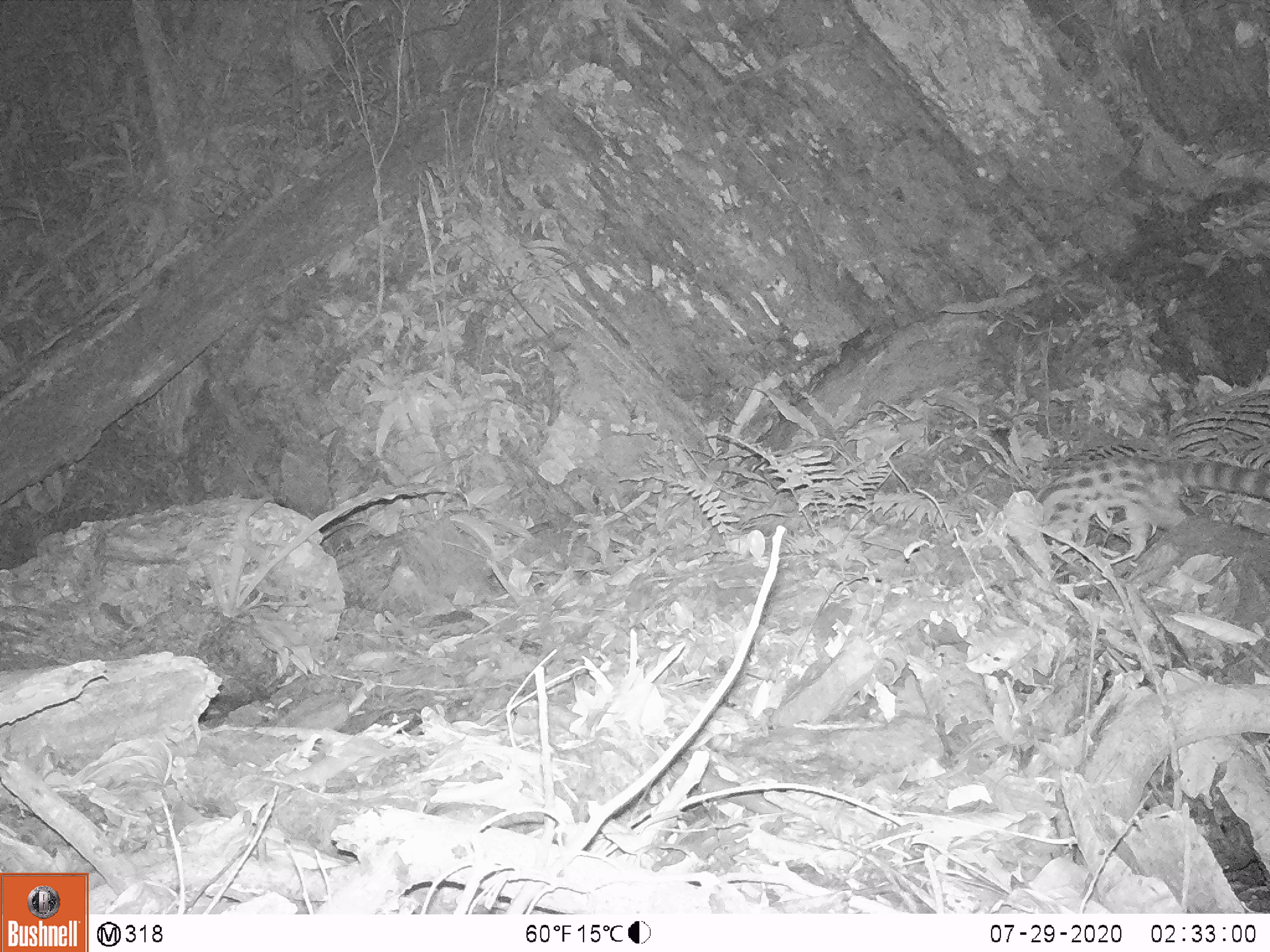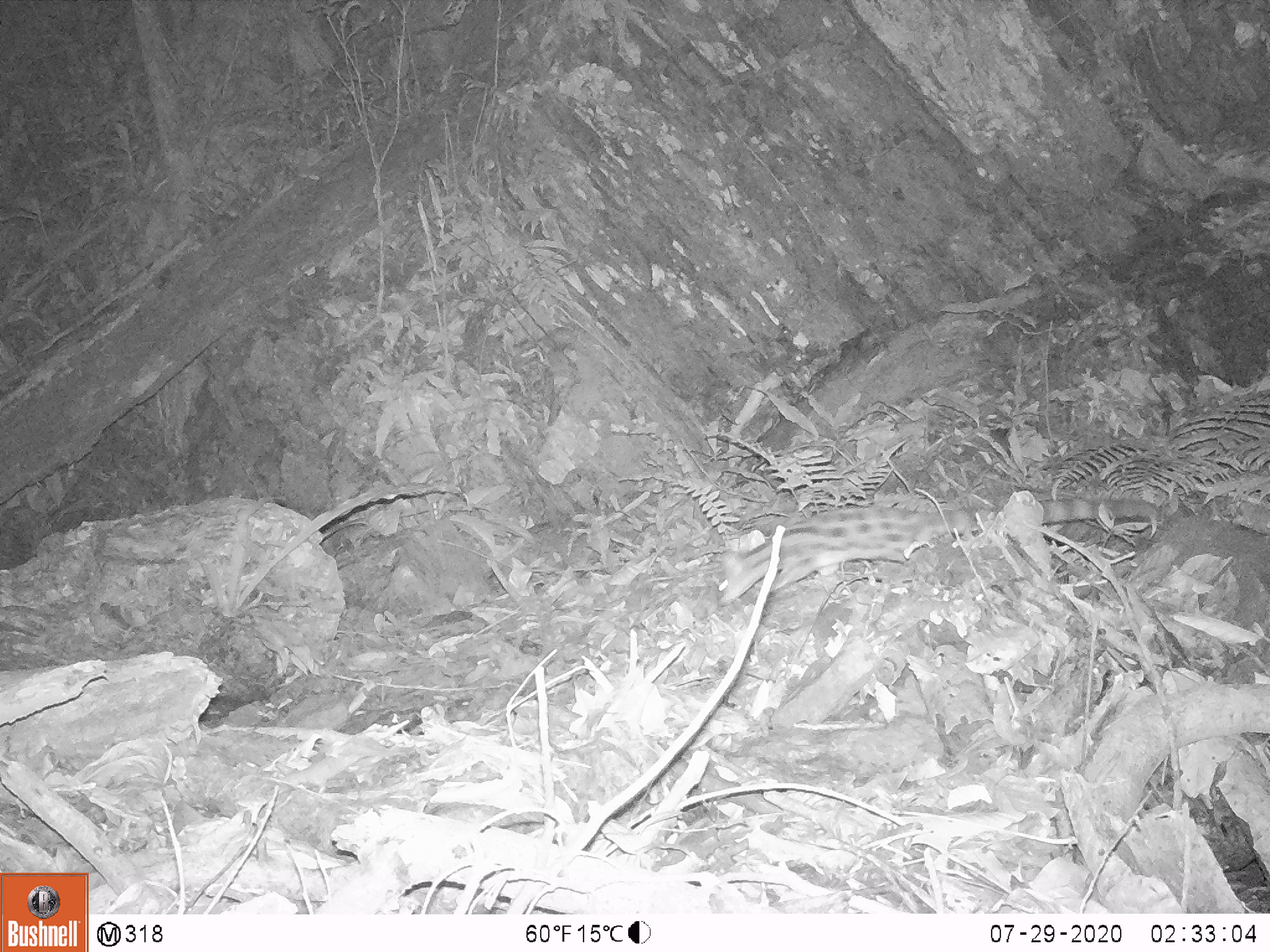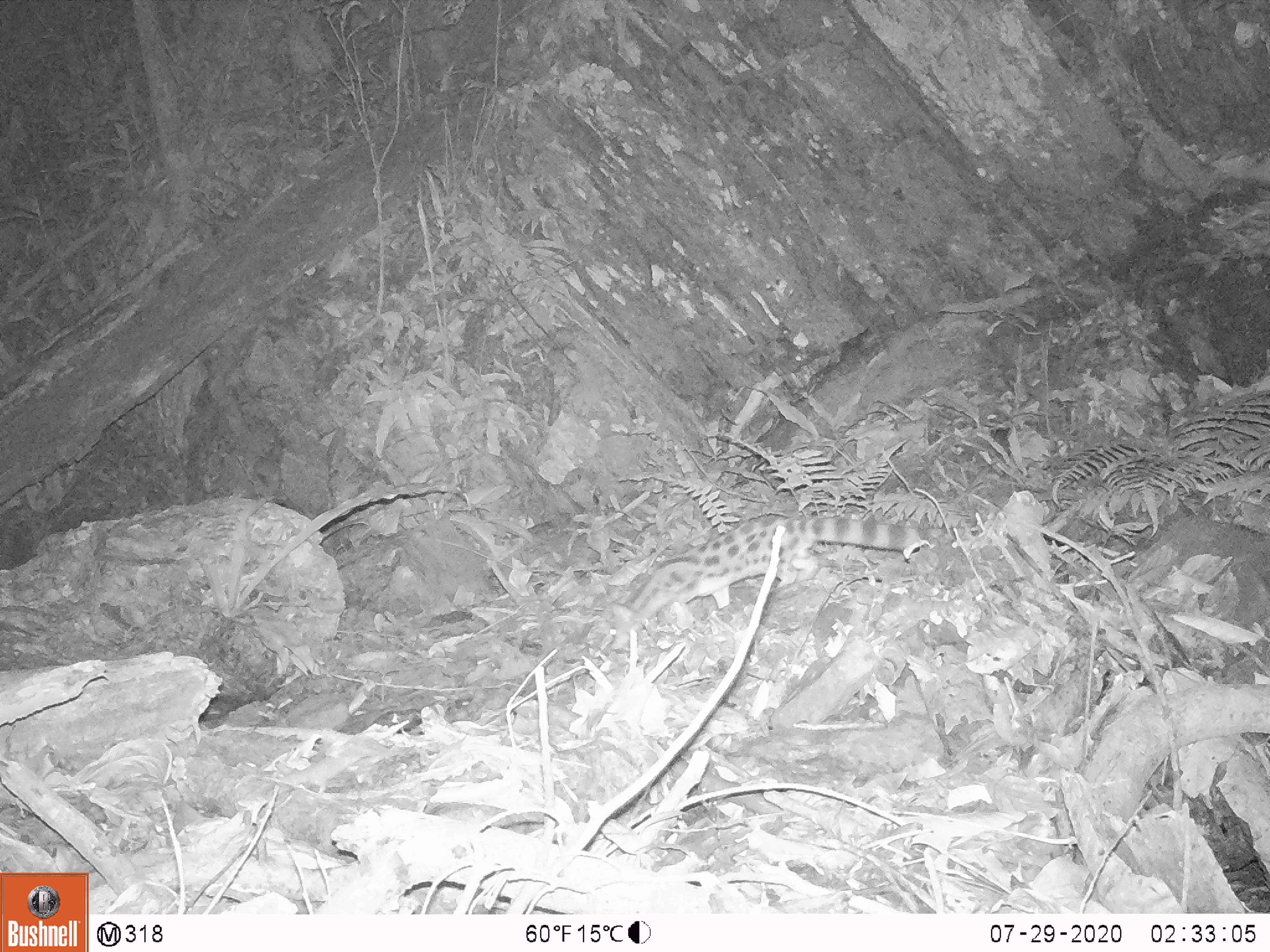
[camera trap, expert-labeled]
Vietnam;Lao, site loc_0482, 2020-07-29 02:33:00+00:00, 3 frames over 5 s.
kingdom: Animalia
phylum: Chordata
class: Mammalia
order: Carnivora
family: Prionodontidae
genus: Prionodon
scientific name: Prionodon pardicolor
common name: spotted linsang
Spotted linsang (Prionodon pardicolor). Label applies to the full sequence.